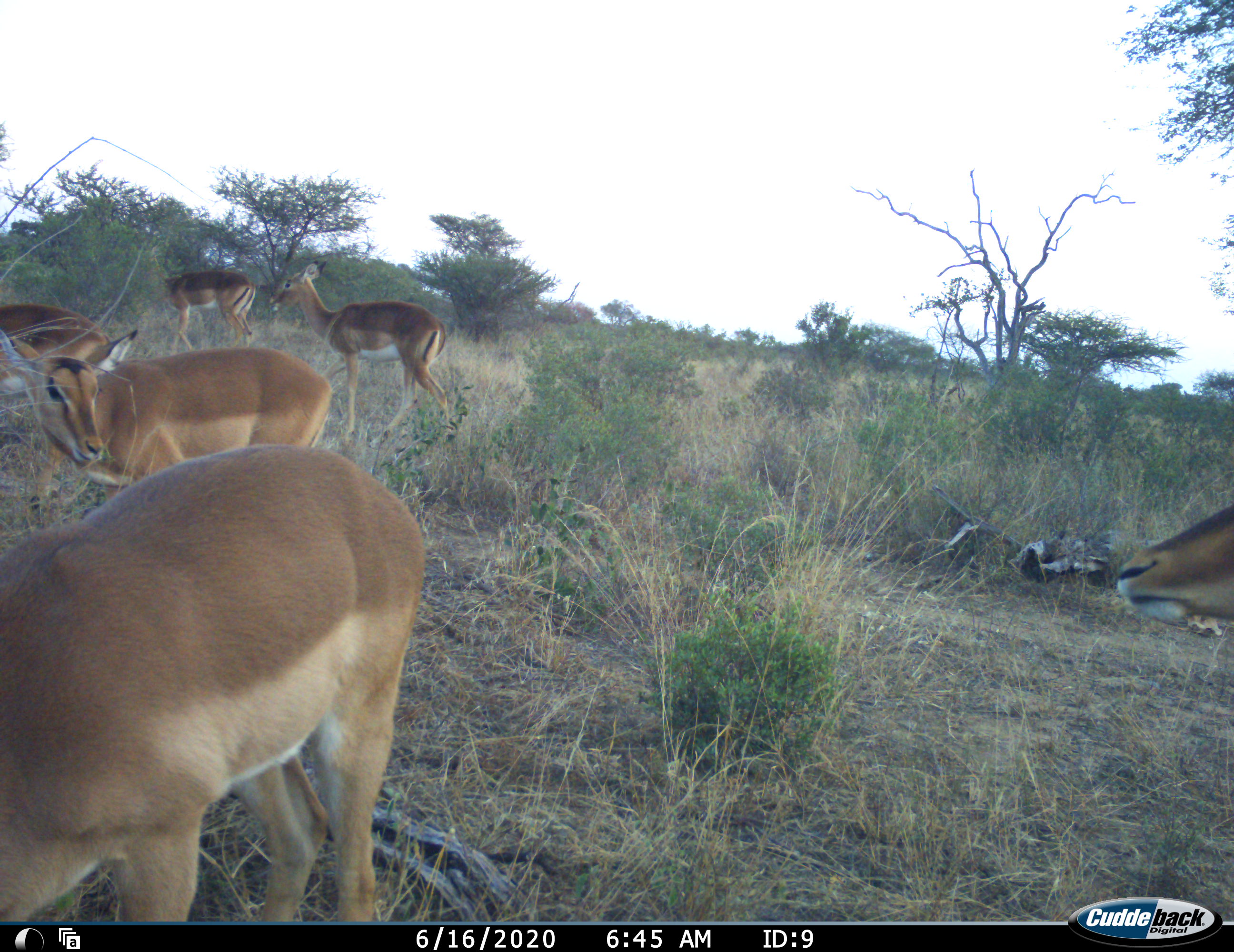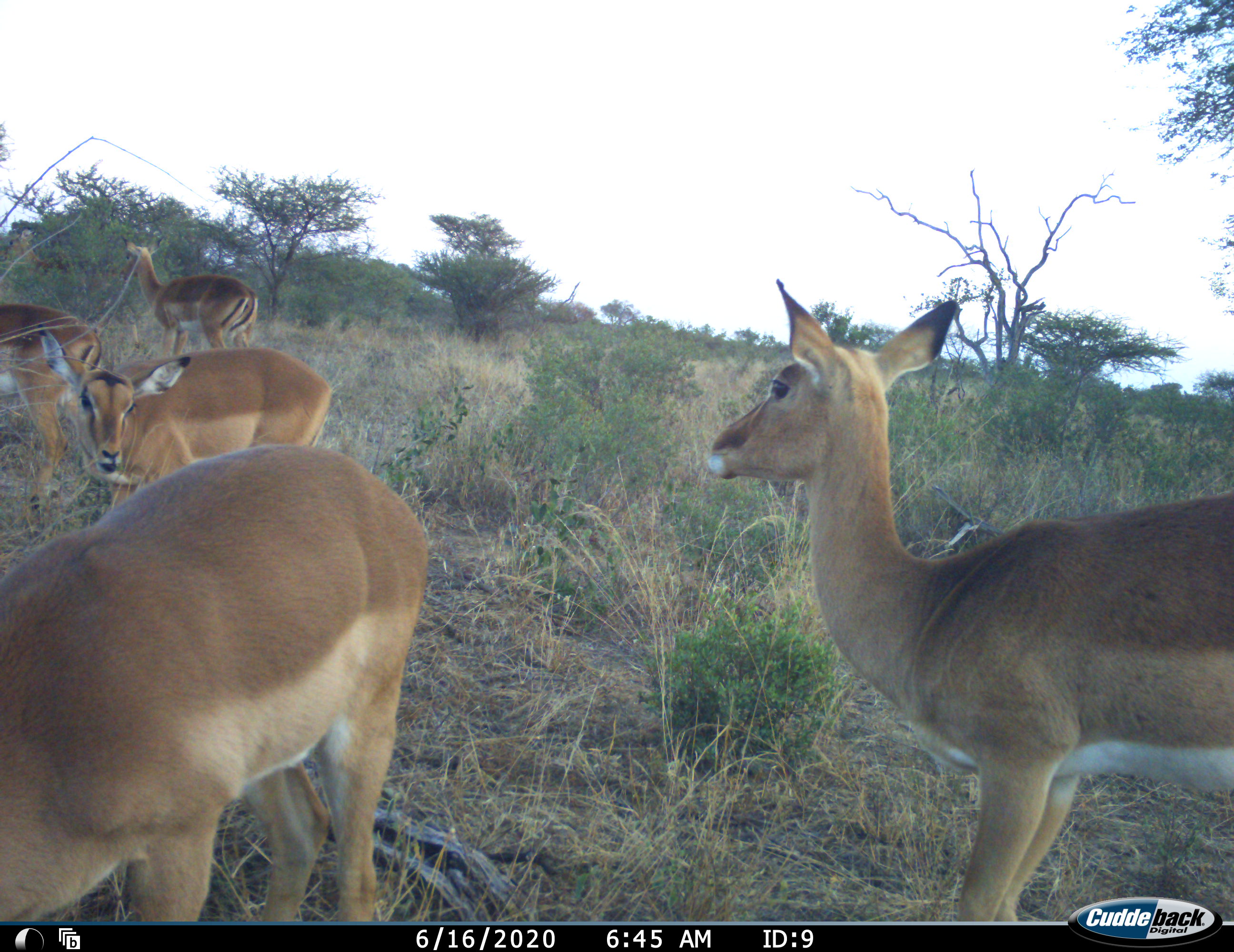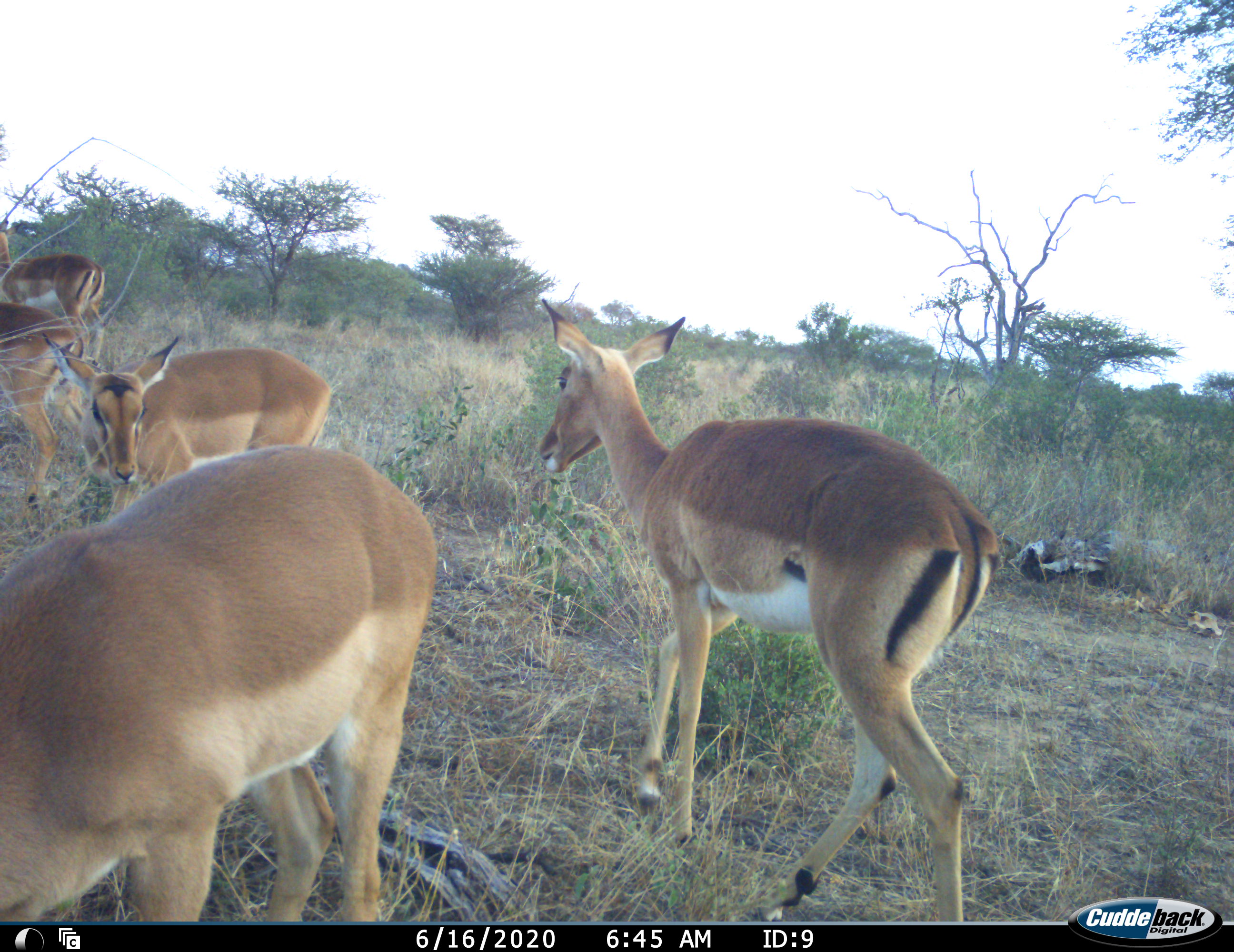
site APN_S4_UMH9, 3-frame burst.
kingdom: Animalia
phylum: Chordata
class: Mammalia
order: Artiodactyla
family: Bovidae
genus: Aepyceros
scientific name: Aepyceros melampus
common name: impala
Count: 6.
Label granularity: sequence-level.